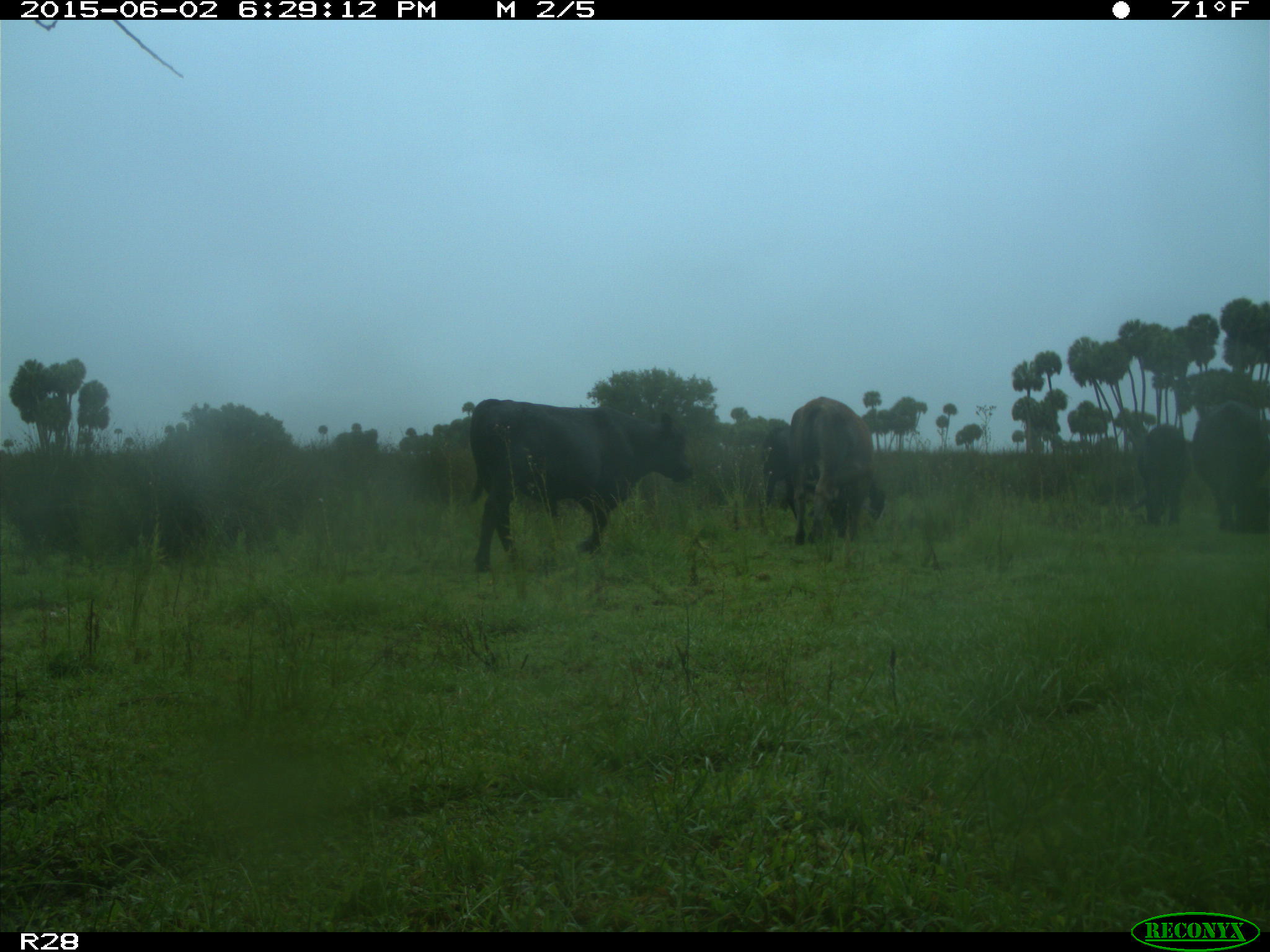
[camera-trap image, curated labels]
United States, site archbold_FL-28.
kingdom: Animalia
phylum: Chordata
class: Mammalia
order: Artiodactyla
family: Bovidae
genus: Bos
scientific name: Bos taurus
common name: domestic cow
Bos taurus (domestic cow).